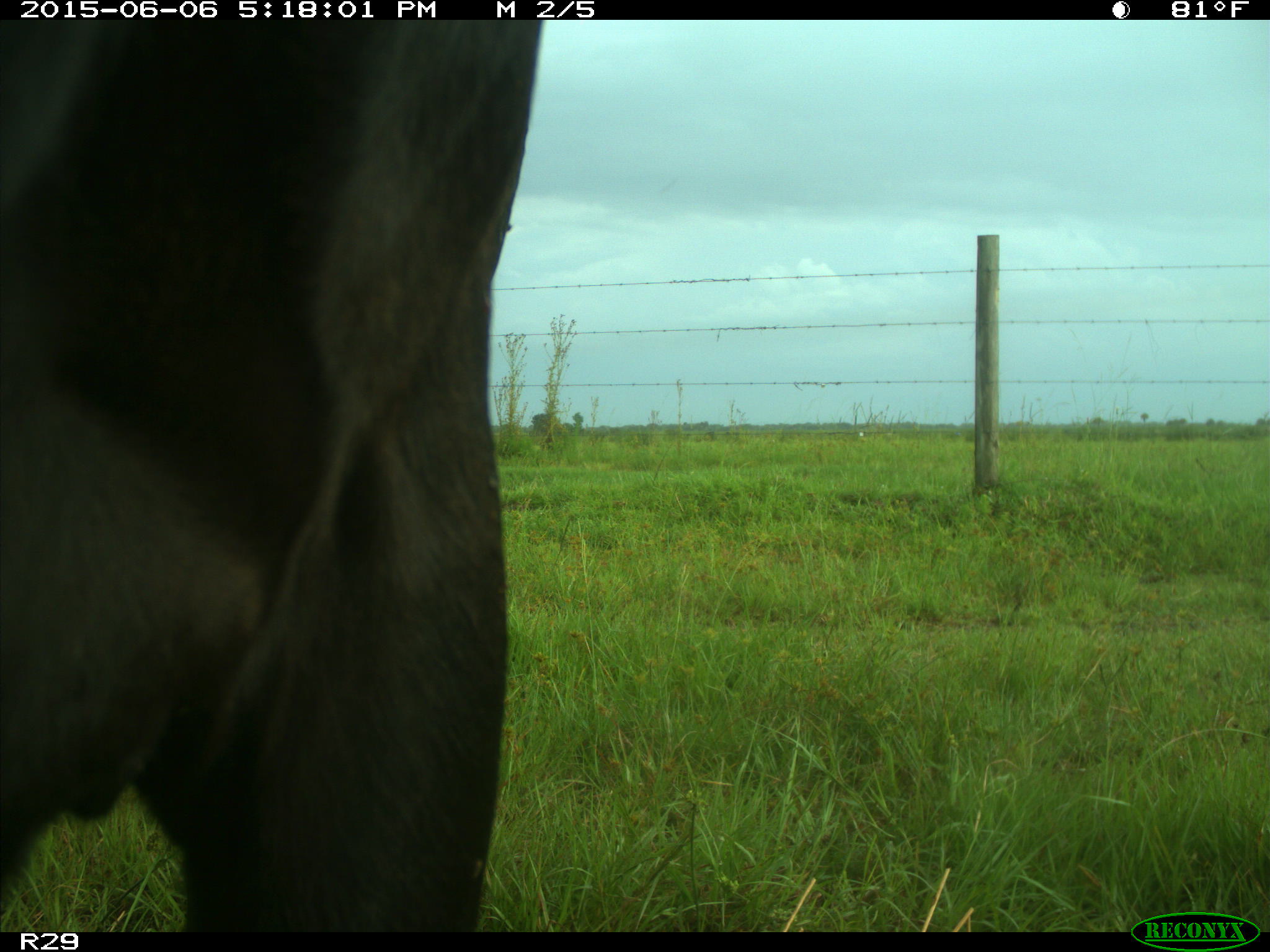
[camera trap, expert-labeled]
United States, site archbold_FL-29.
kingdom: Animalia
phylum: Chordata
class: Mammalia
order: Artiodactyla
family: Bovidae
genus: Bos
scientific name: Bos taurus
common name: domestic cow